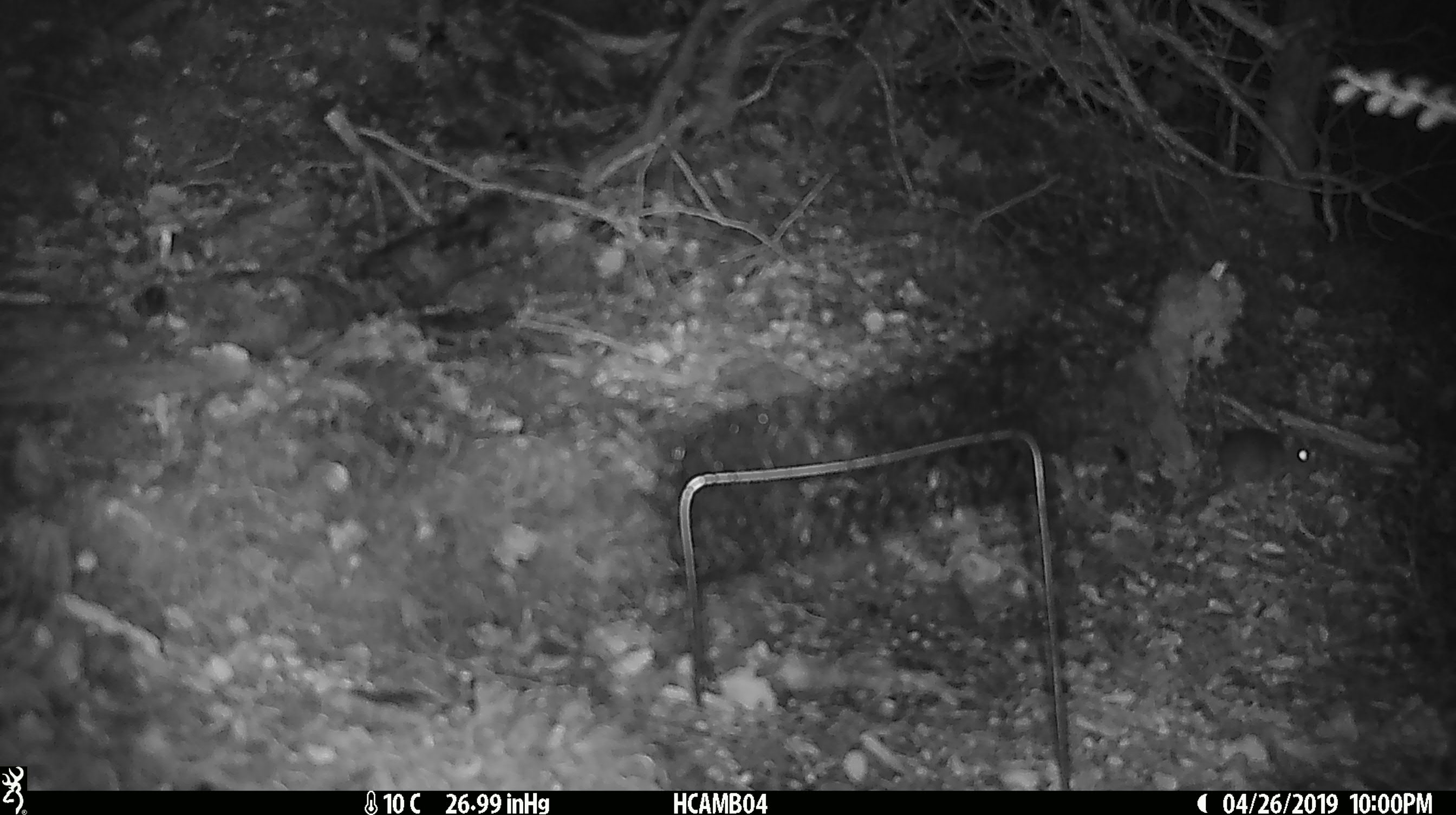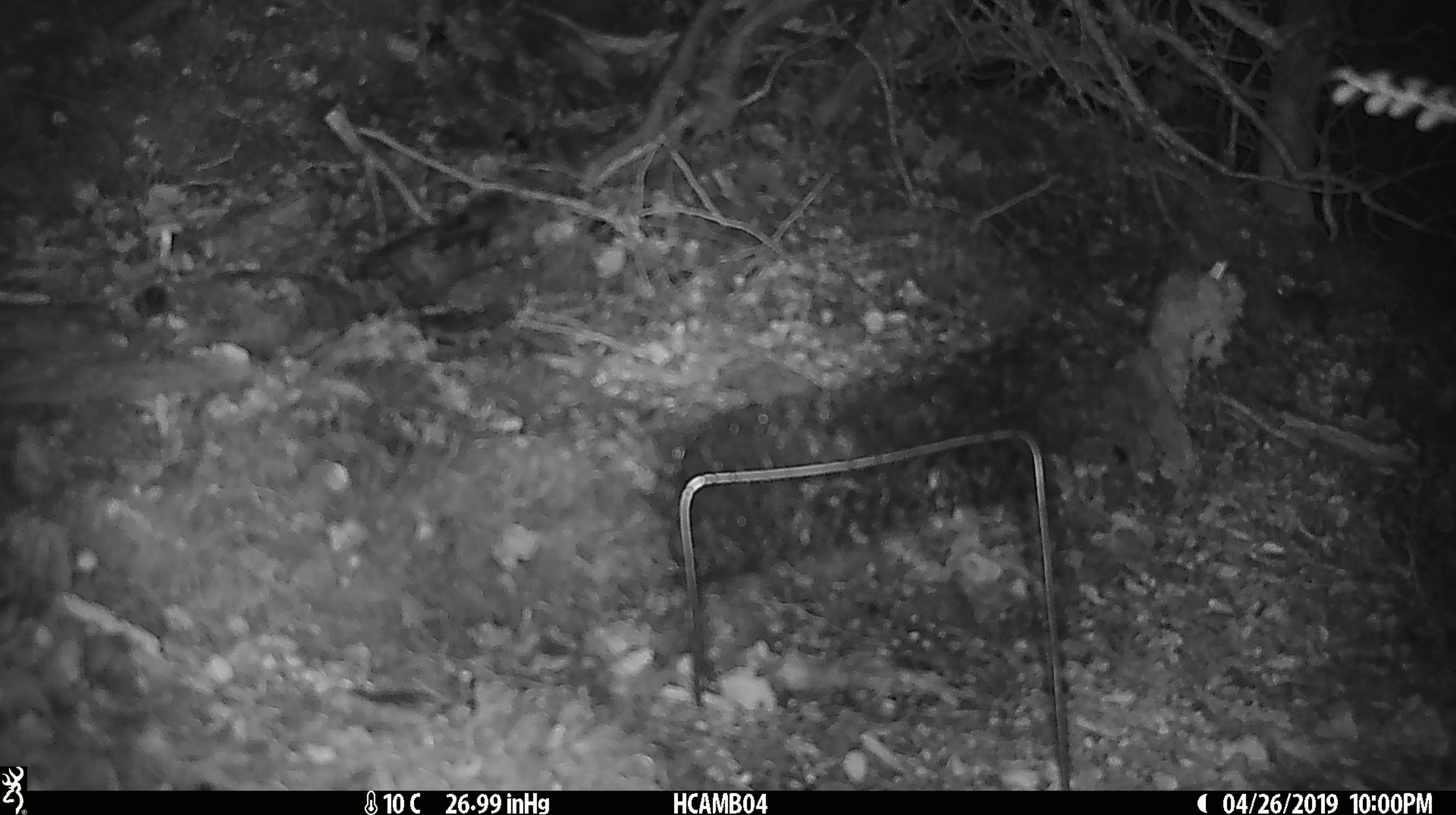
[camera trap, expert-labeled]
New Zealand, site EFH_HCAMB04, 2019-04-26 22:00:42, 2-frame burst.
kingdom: Animalia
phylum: Chordata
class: Mammalia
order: Rodentia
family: Muridae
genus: Mus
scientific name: Mus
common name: mouse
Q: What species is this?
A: Mouse (Mus).